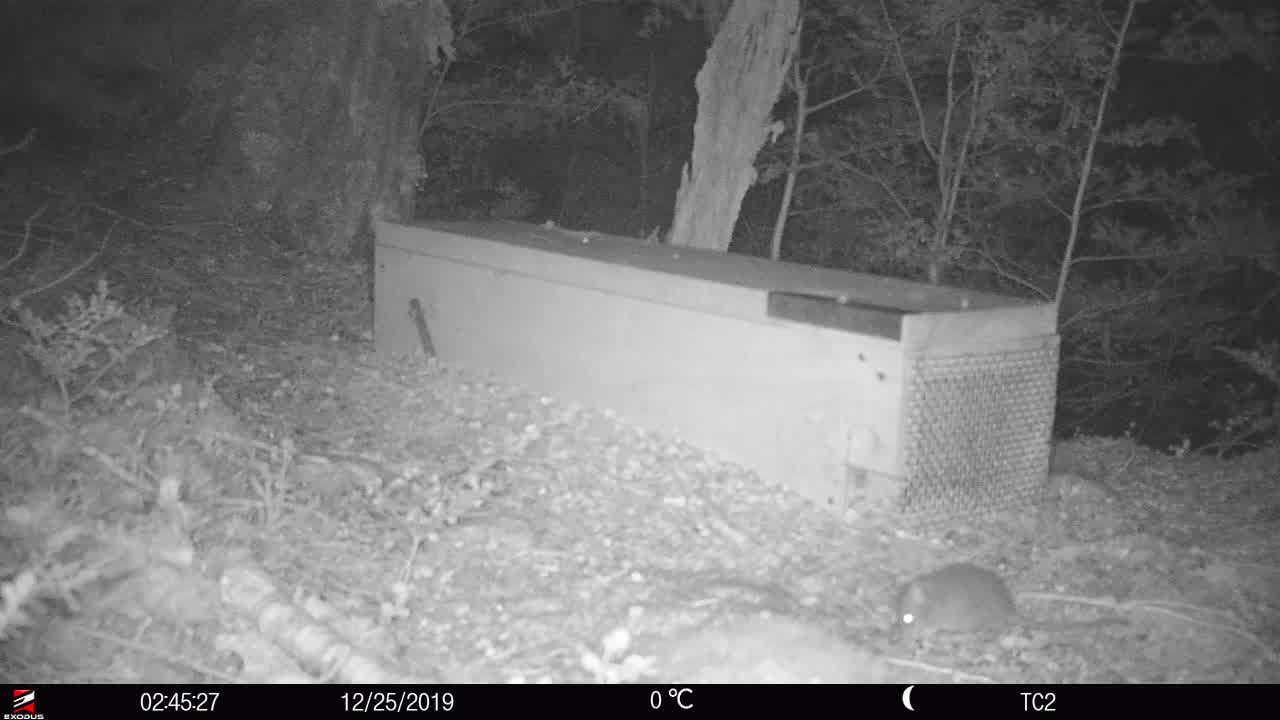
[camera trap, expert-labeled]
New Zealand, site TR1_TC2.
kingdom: Animalia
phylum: Chordata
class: Mammalia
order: Rodentia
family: Muridae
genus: Rattus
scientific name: Rattus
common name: rat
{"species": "rat (Rattus)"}